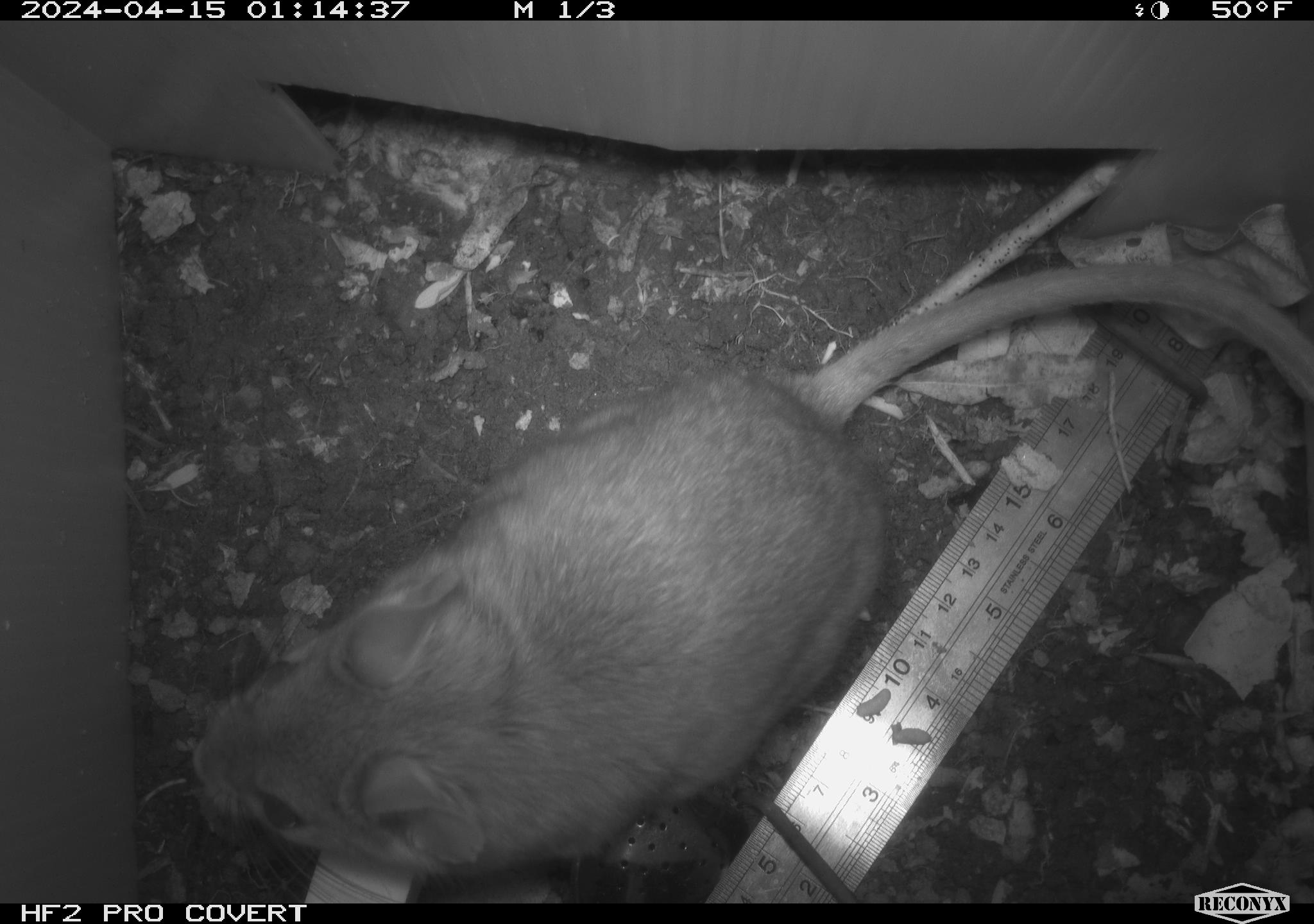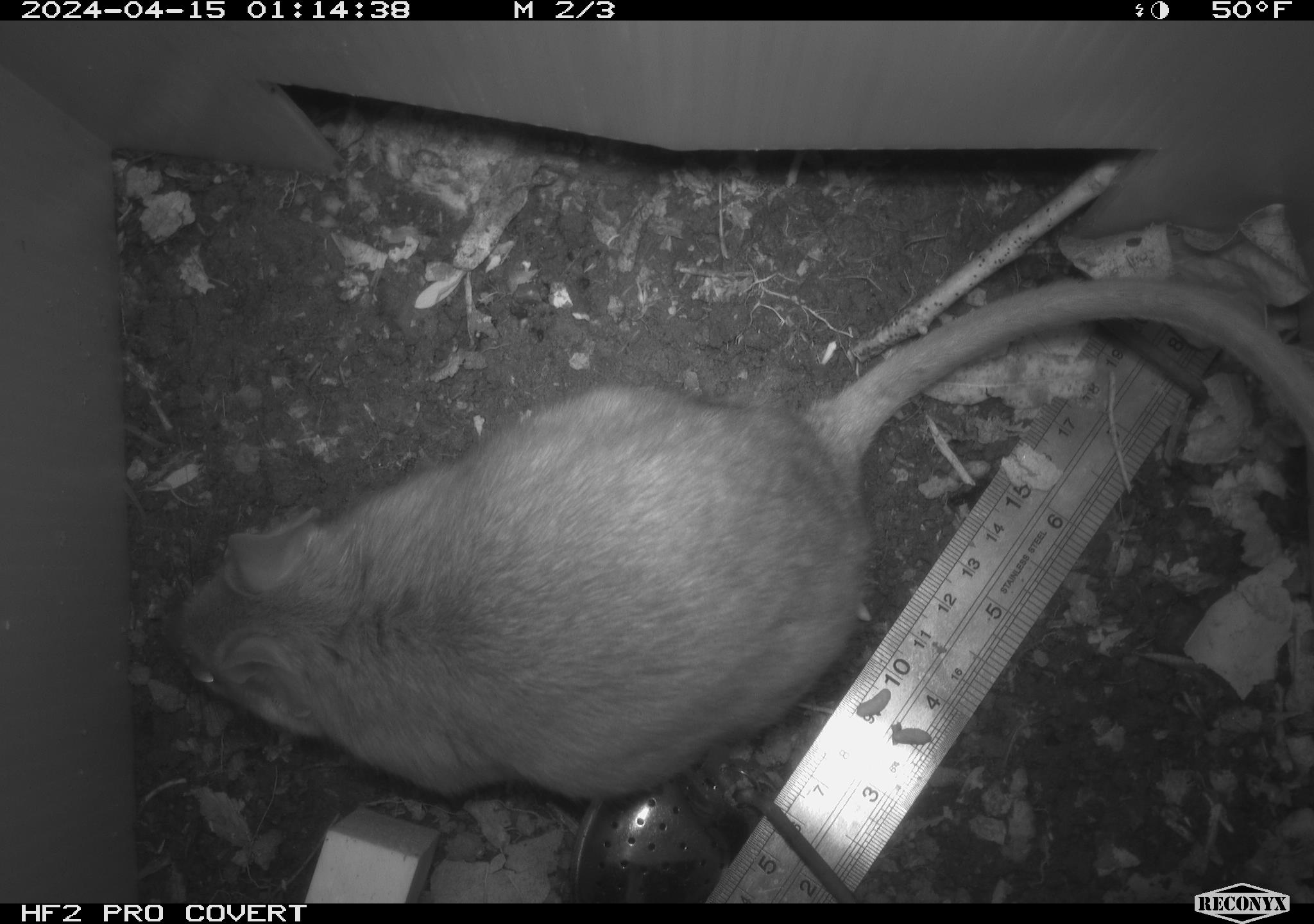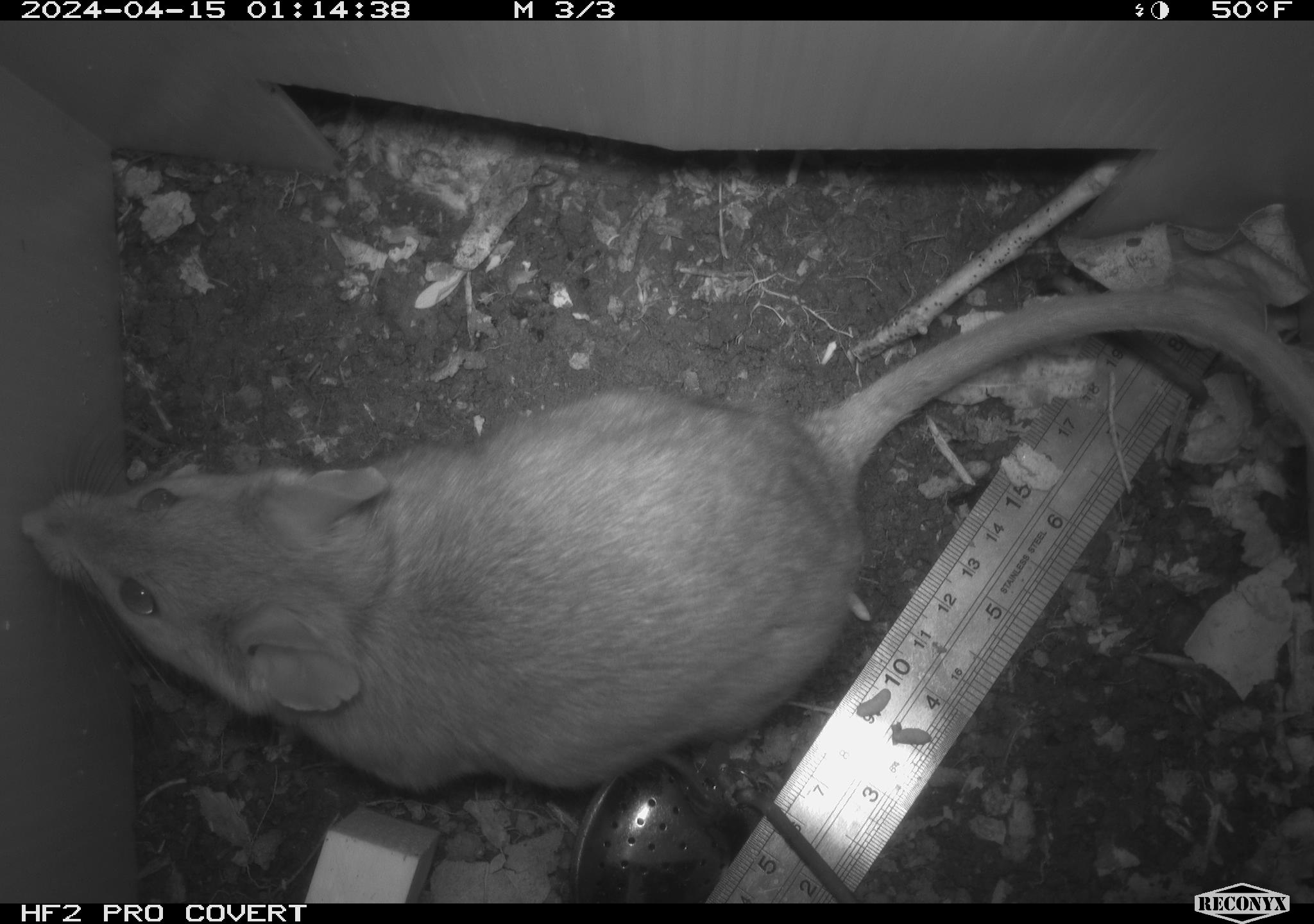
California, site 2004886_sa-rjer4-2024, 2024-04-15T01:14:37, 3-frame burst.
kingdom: Animalia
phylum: Chordata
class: Mammalia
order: Rodentia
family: Cricetidae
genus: Neotoma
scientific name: Neotoma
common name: pack rat or woodrat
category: neotoma species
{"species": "neotoma species (pack rat or woodrat) (Neotoma)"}